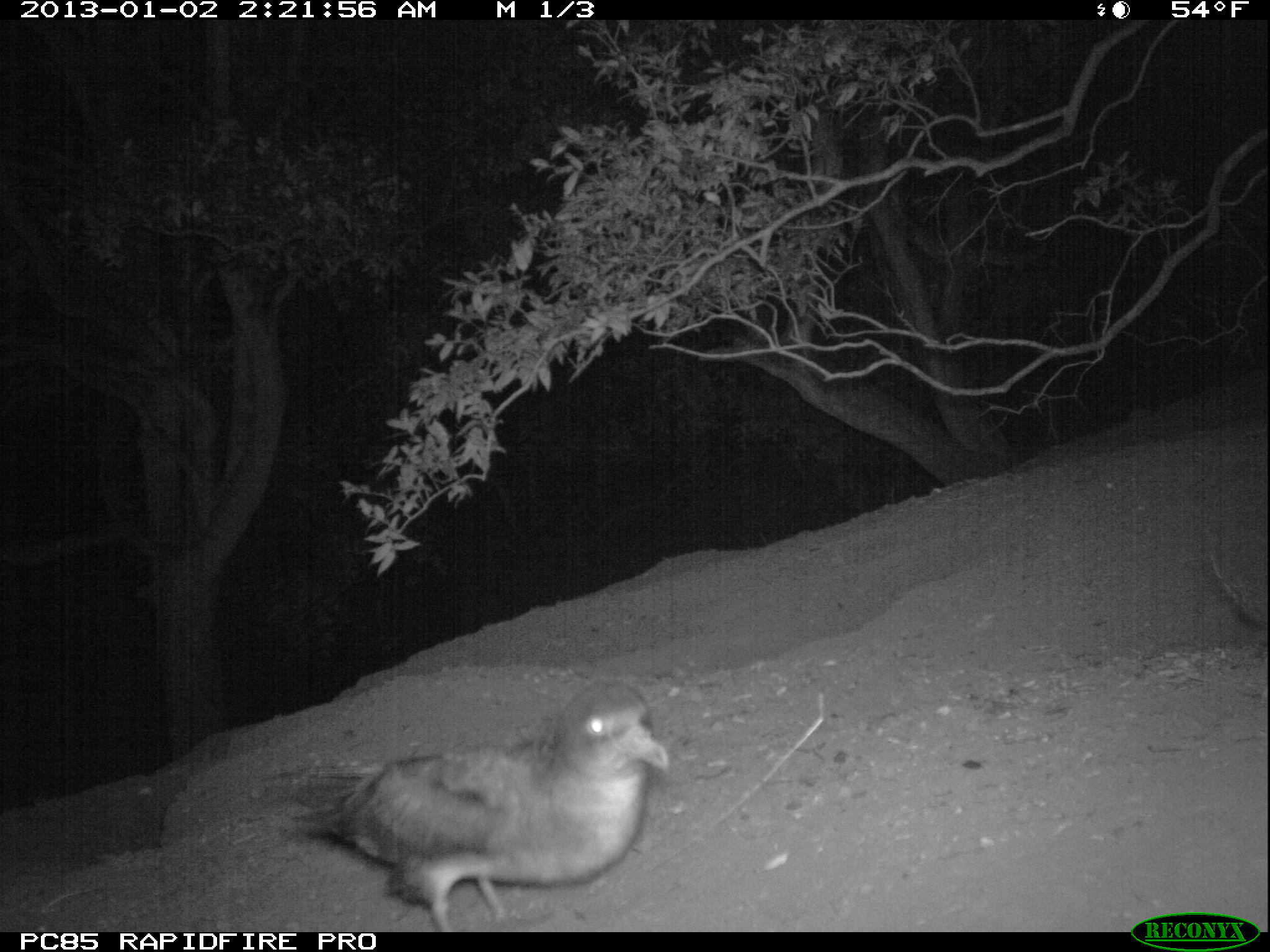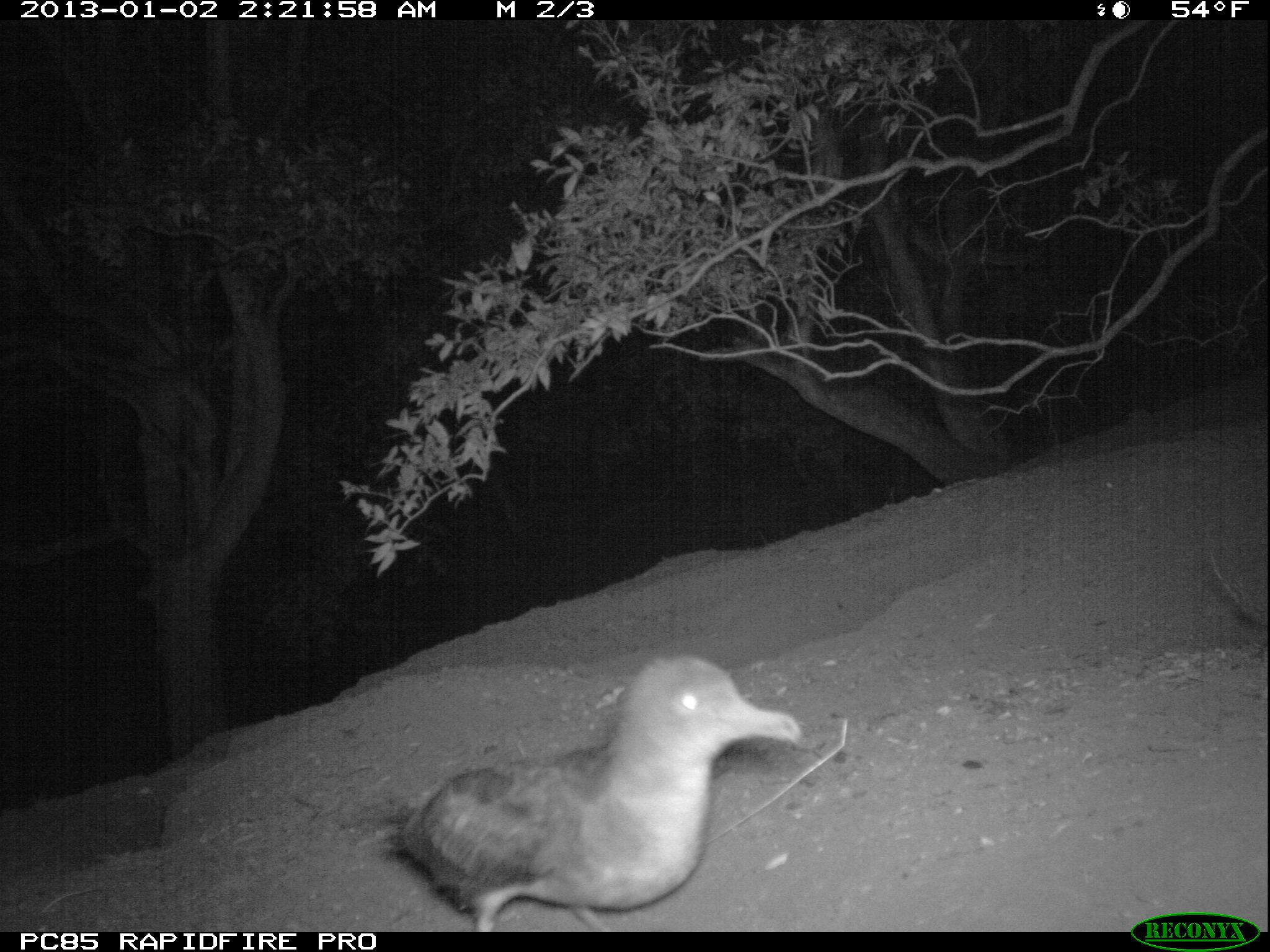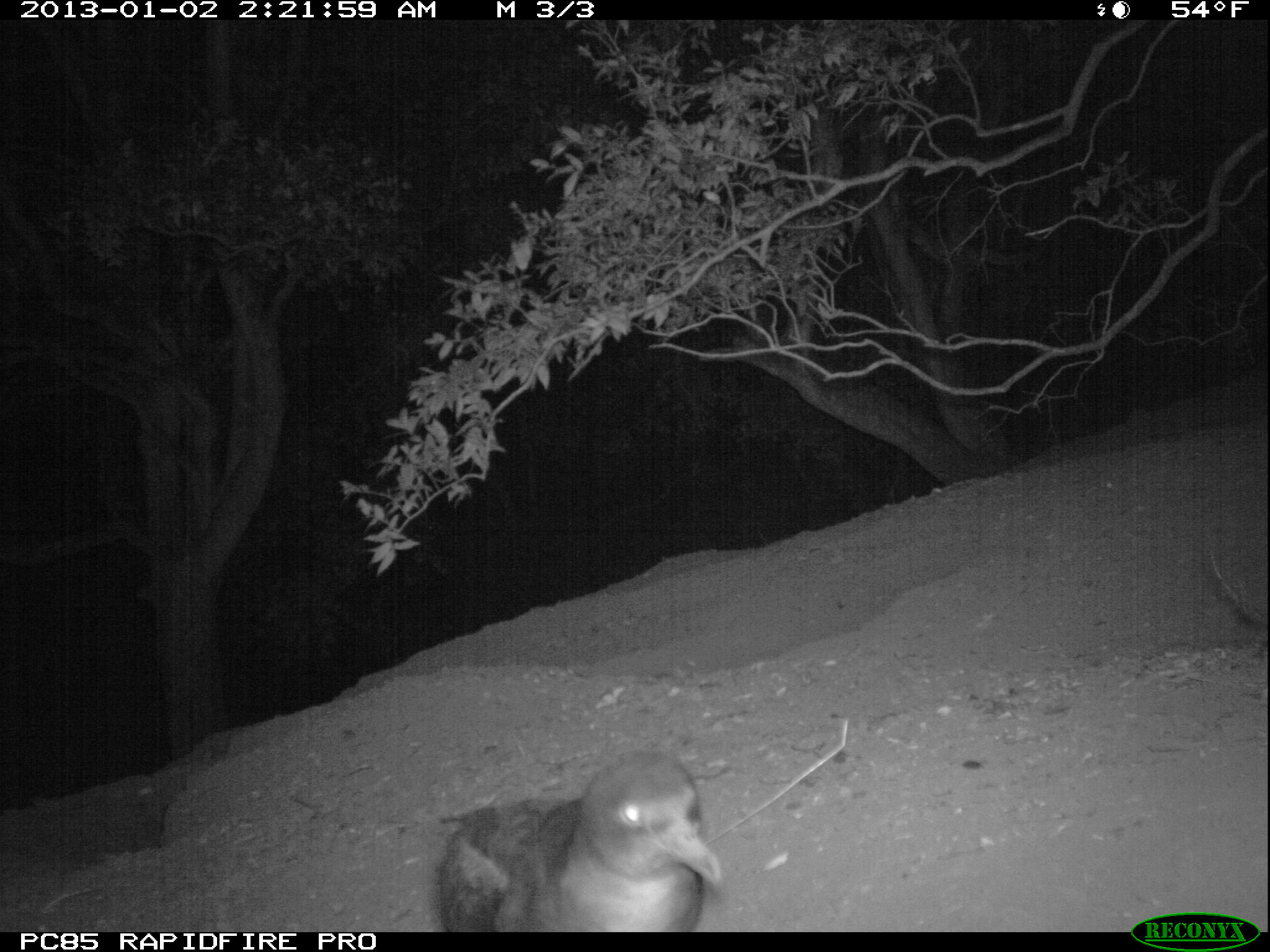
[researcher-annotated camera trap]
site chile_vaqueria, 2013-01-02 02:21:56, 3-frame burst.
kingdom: Animalia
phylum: Chordata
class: Aves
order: Procellariiformes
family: Procellariidae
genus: Calonectris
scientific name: Calonectris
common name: shearwater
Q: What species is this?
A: Shearwater (Calonectris).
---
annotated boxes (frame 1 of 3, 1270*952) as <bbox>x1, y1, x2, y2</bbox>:
shearwater: <bbox>299, 682, 670, 930</bbox>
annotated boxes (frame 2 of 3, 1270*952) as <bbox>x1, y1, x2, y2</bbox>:
shearwater: <bbox>389, 651, 807, 930</bbox>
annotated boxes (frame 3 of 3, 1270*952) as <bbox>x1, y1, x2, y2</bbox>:
shearwater: <bbox>430, 749, 722, 933</bbox>